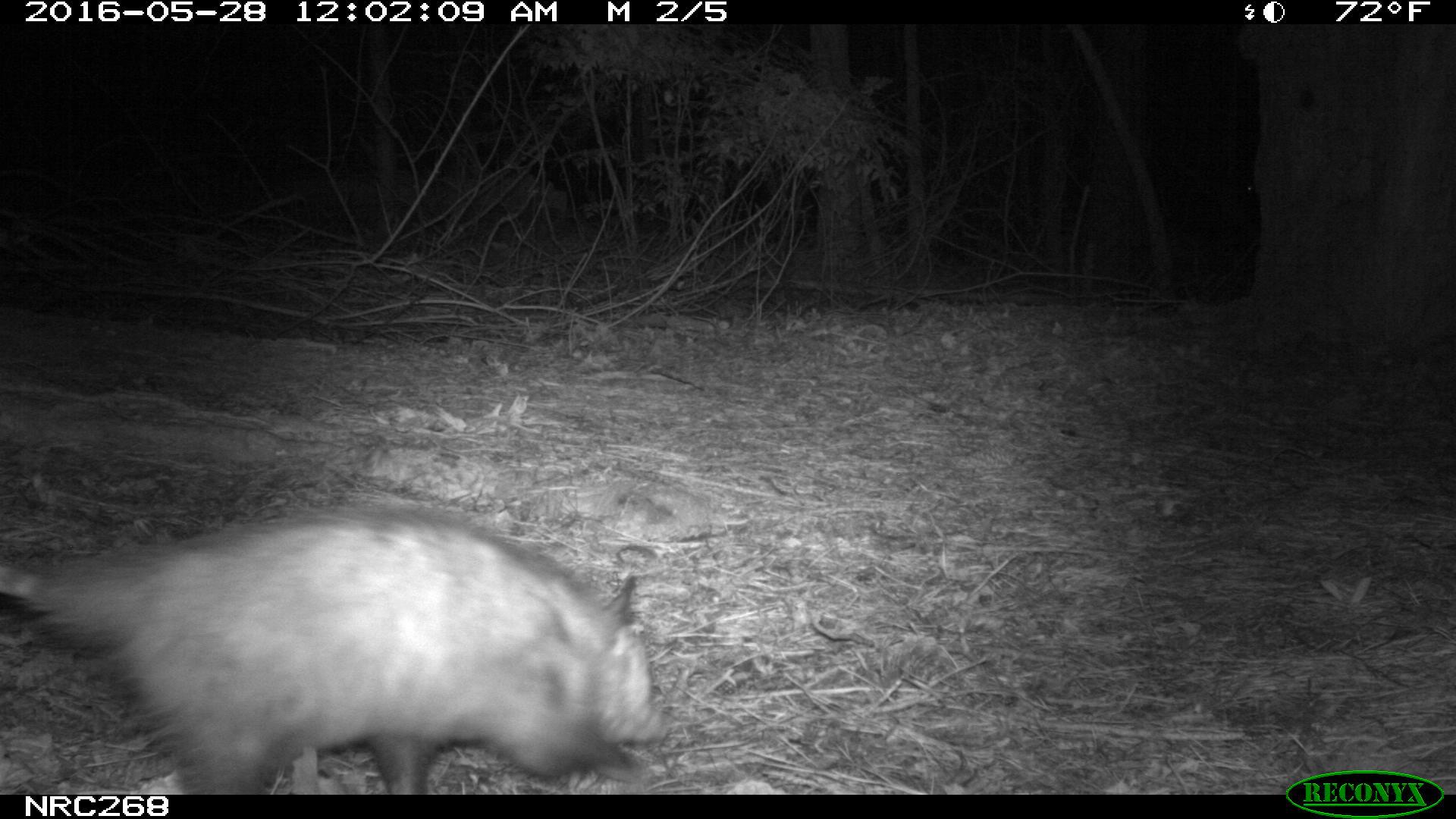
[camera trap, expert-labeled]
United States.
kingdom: Animalia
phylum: Chordata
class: Mammalia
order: Didelphimorphia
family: Didelphidae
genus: Didelphis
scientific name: Didelphis virginiana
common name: virginia opossum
Virginia Opossum (Didelphis virginiana).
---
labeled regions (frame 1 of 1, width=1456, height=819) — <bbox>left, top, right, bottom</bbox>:
Virginia Opossum: <bbox>0, 495, 671, 792</bbox>